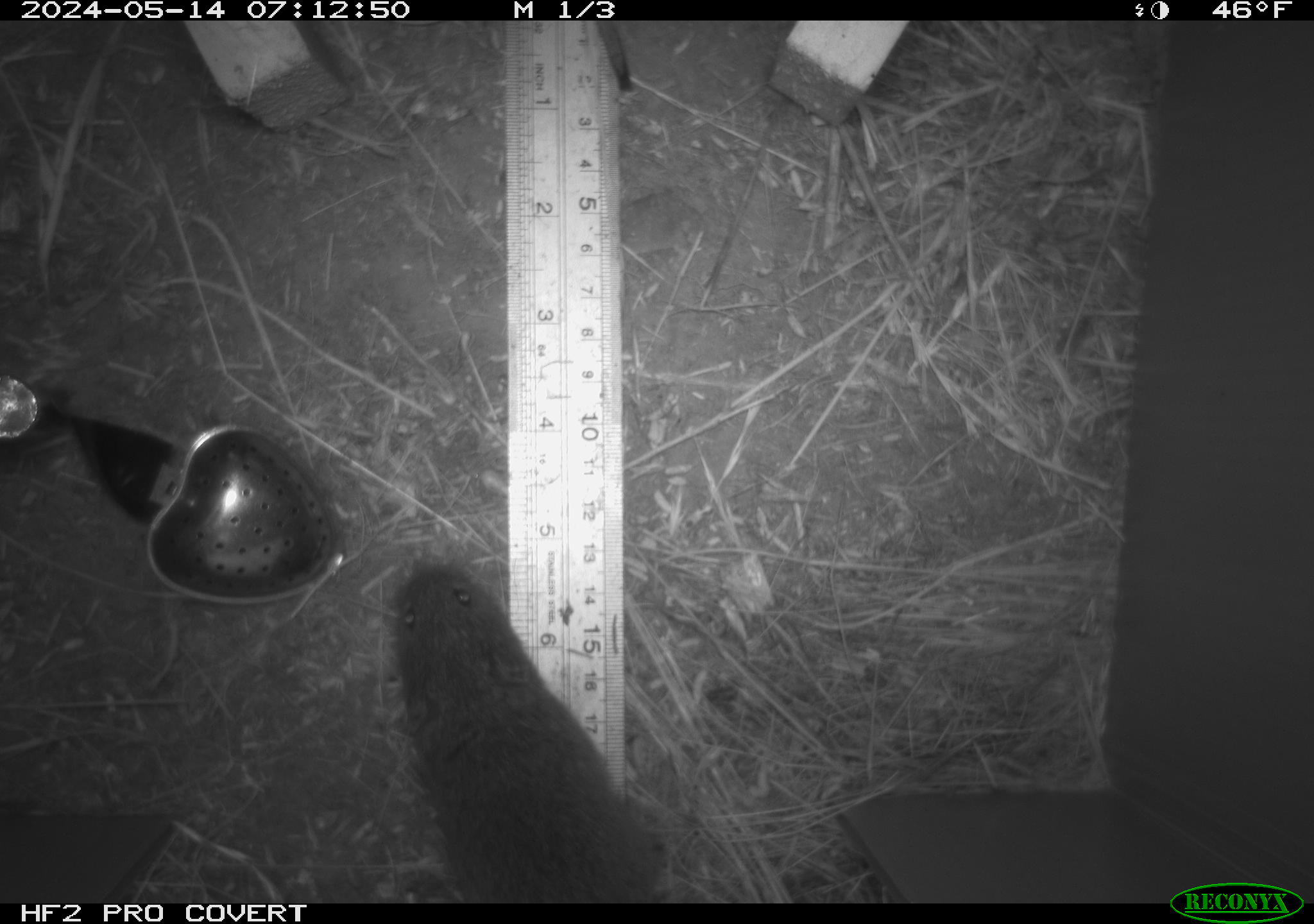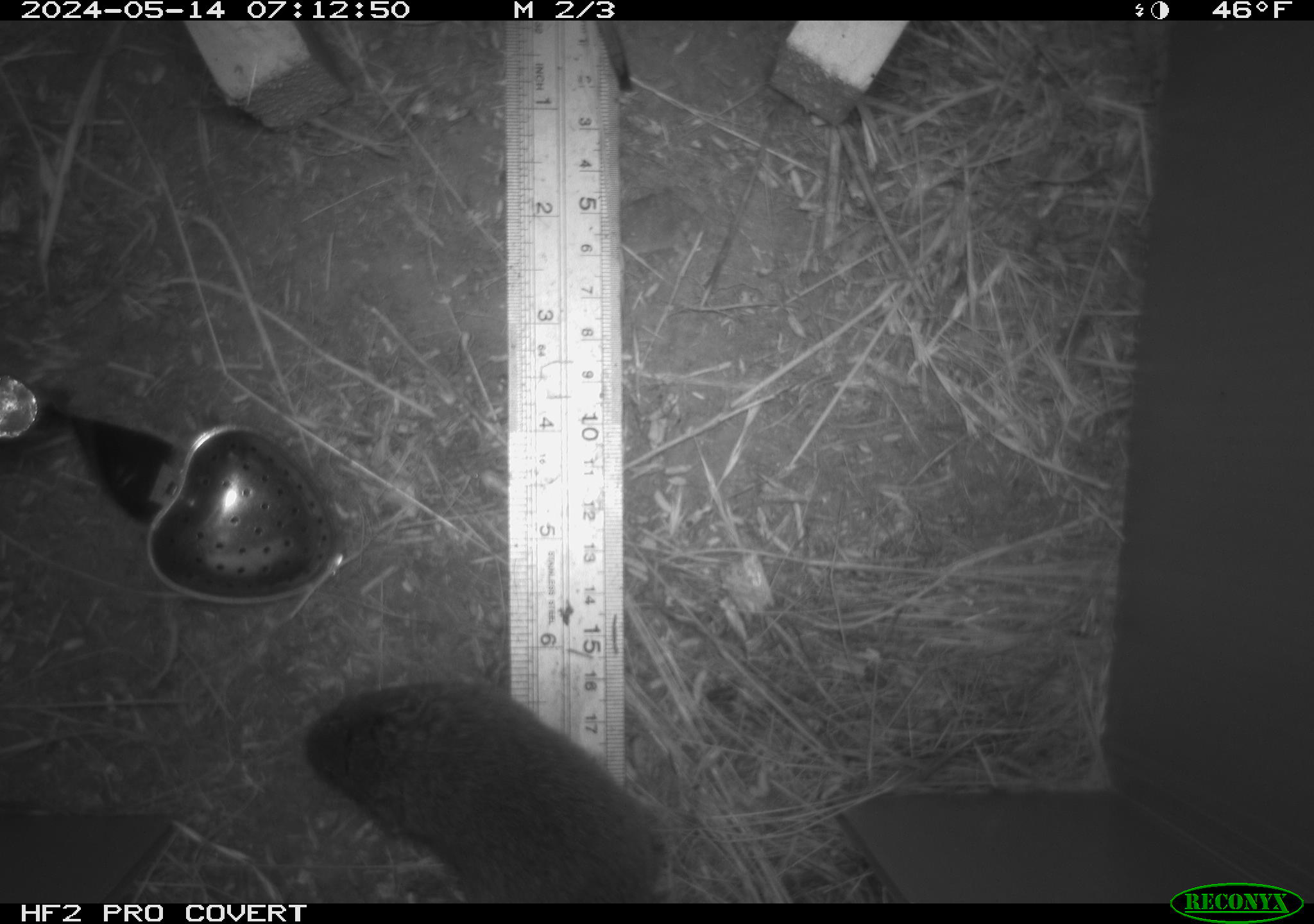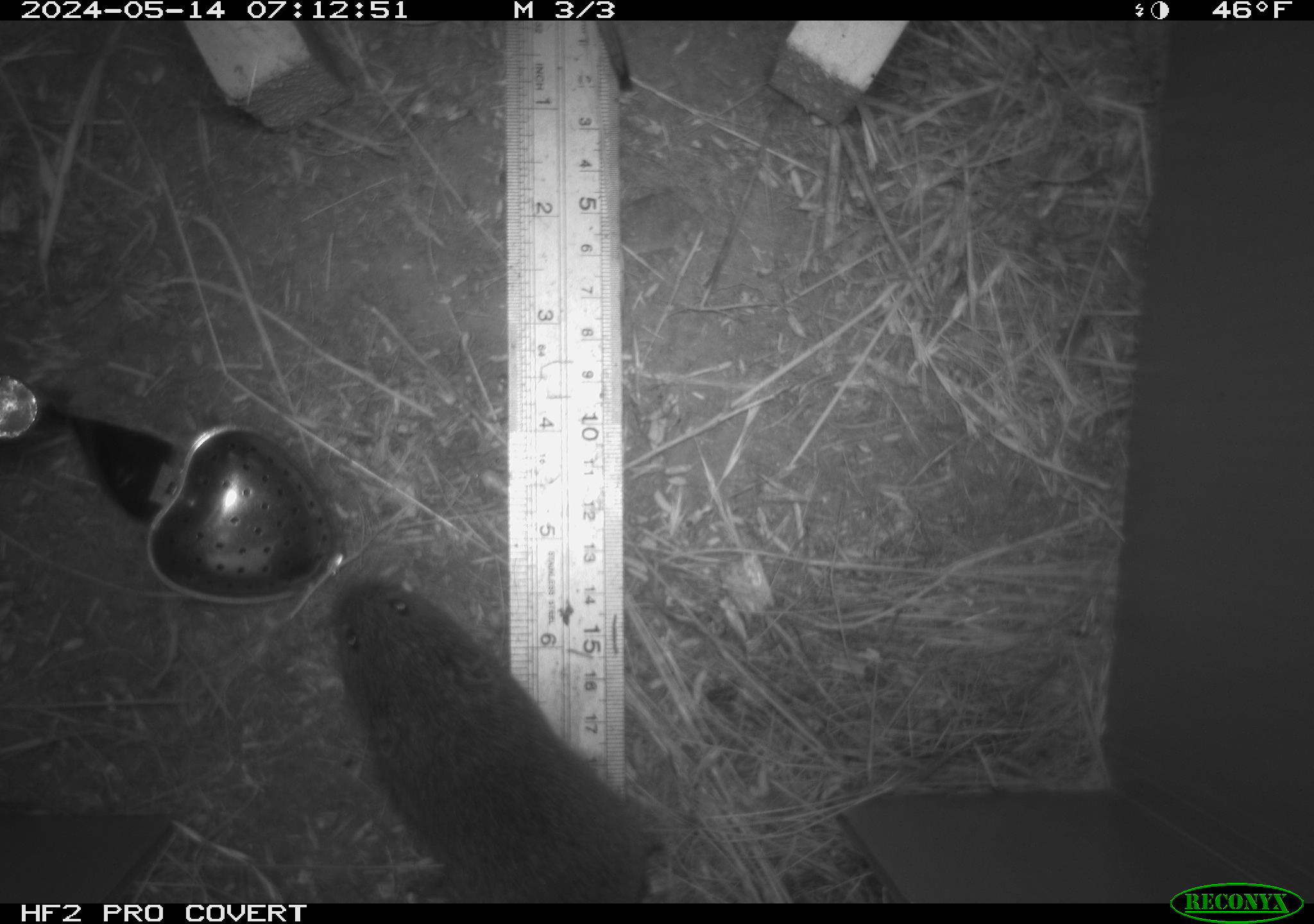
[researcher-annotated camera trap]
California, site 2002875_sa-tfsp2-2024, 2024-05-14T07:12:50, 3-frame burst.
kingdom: Animalia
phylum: Chordata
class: Mammalia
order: Rodentia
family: Cricetidae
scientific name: Arvicolinae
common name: voles, lemmings, and muskrats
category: arvicolinae subfamily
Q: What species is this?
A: Arvicolinae subfamily (voles, lemmings, and muskrats) (Arvicolinae).